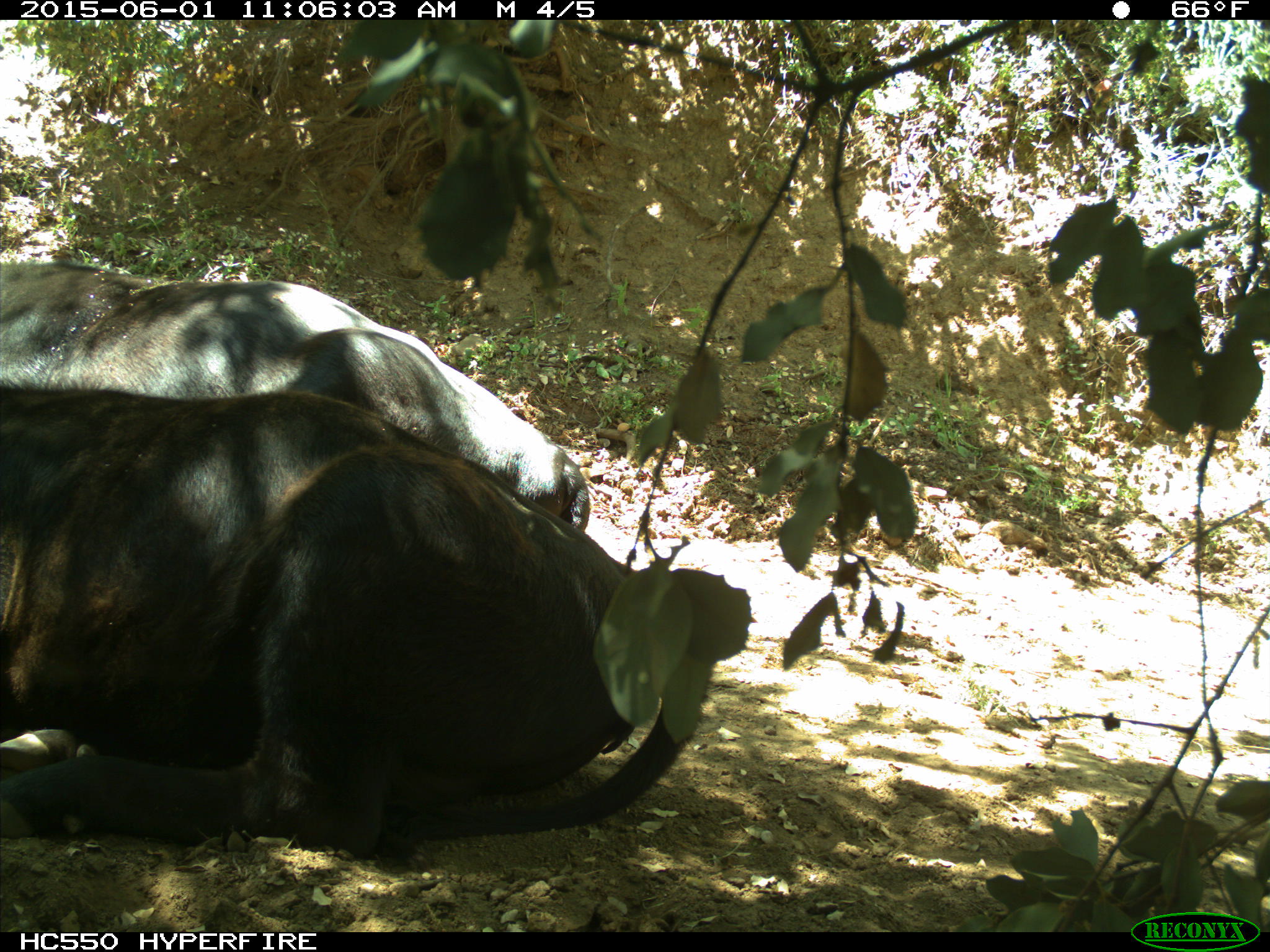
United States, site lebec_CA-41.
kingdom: Animalia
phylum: Chordata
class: Mammalia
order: Artiodactyla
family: Bovidae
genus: Bos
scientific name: Bos taurus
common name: domestic cow